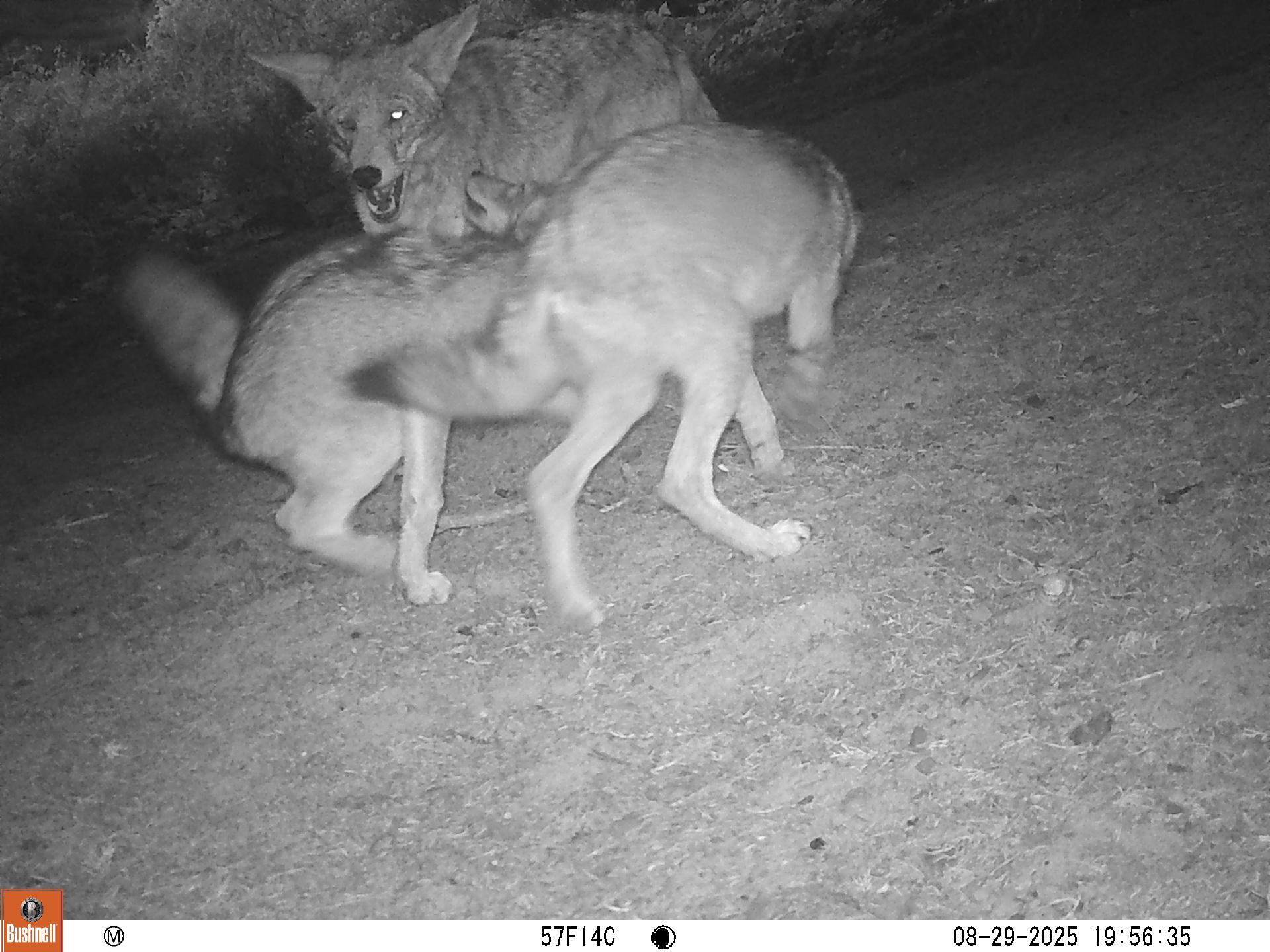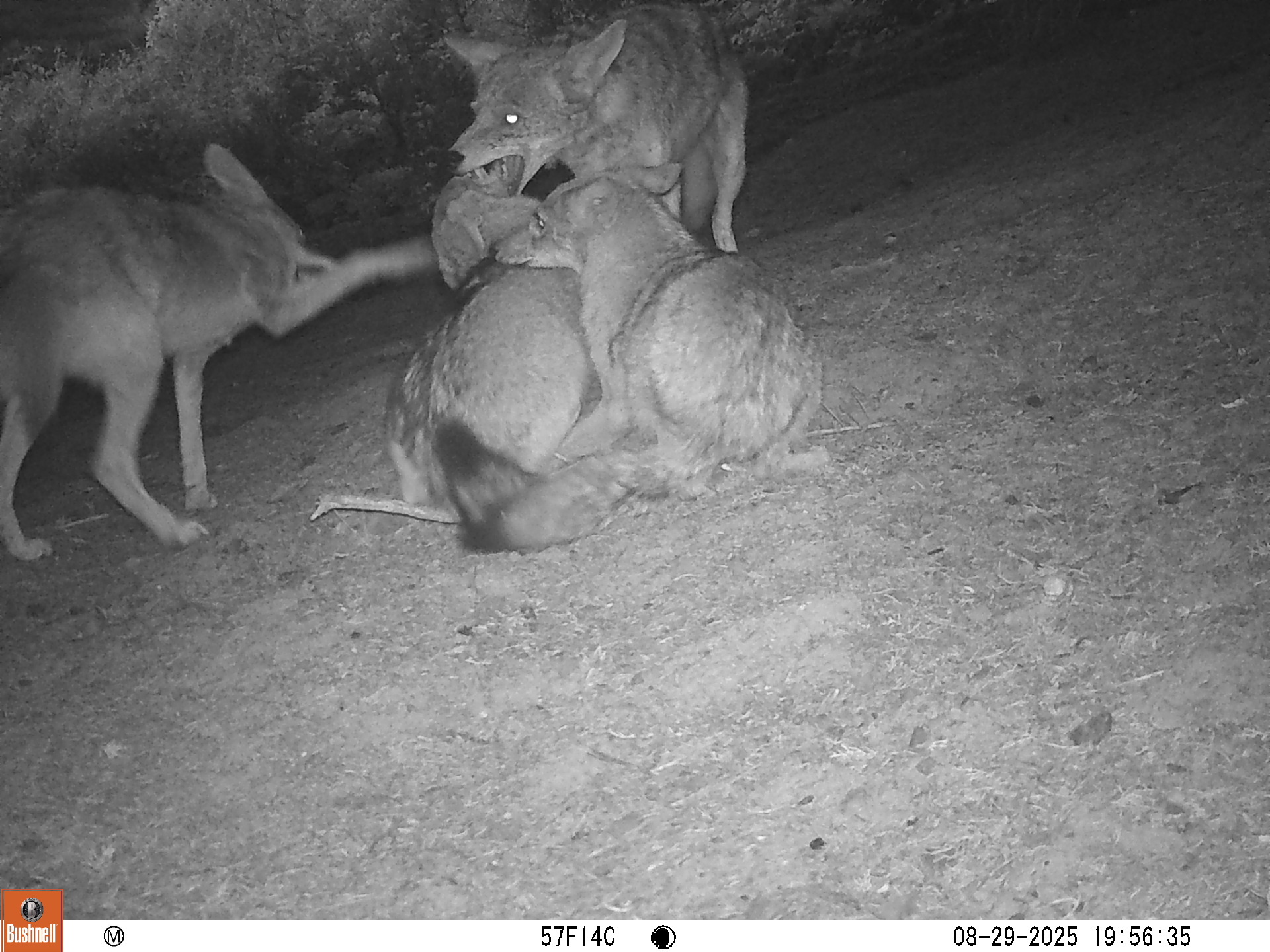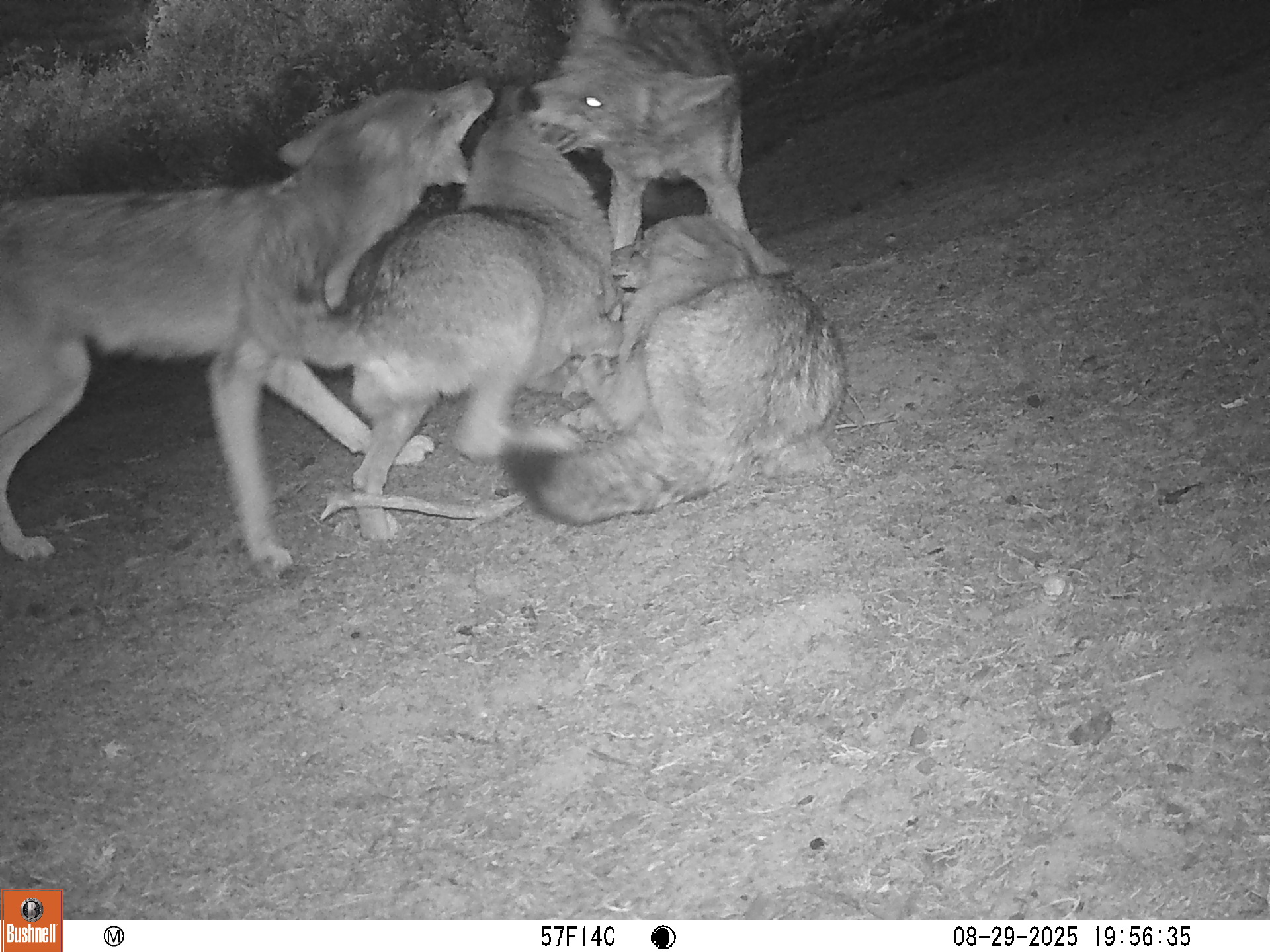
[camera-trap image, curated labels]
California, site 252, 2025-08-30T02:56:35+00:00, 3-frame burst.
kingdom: Animalia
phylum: Chordata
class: Mammalia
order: Carnivora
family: Canidae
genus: Canis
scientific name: Canis latrans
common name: coyote